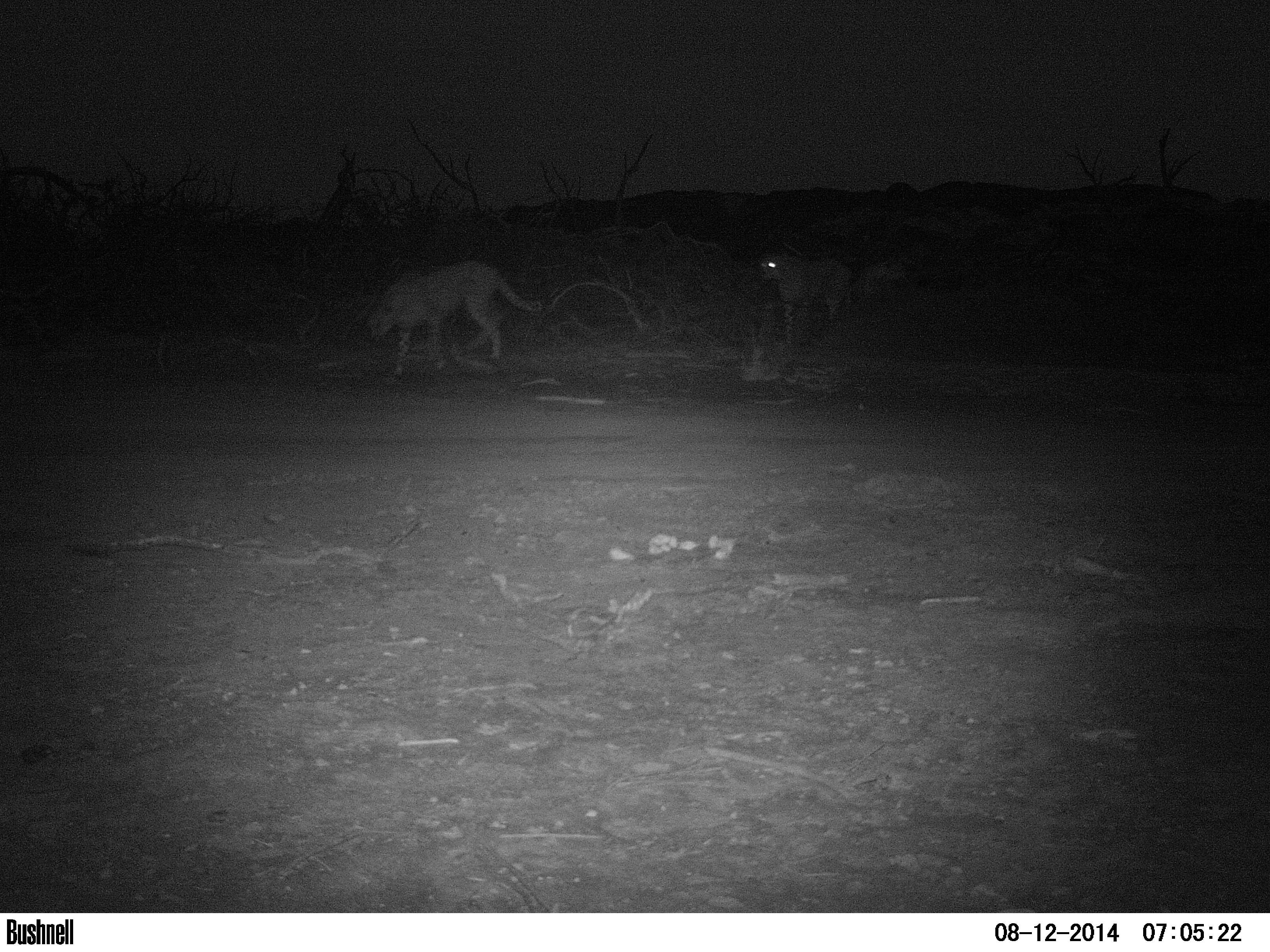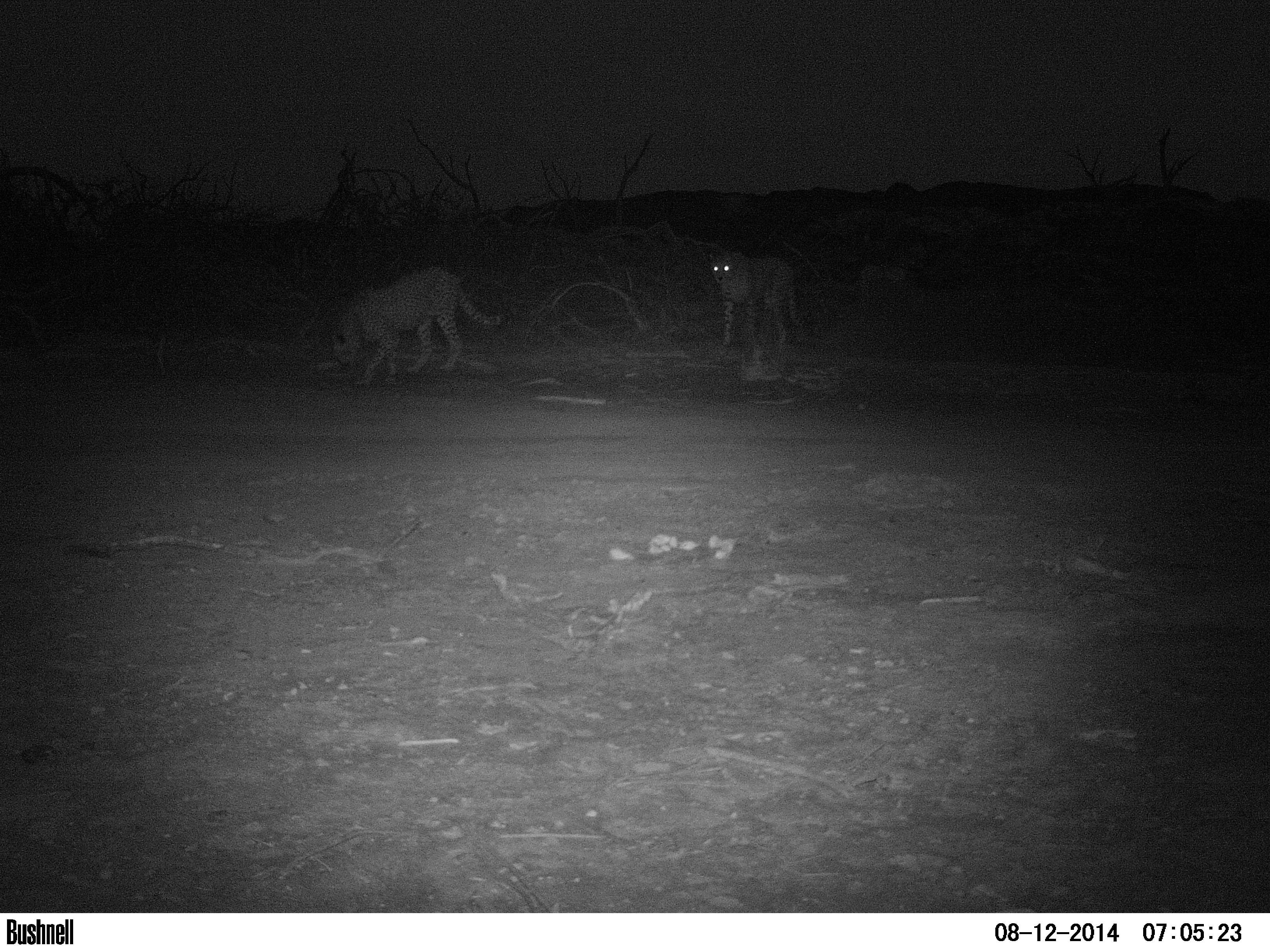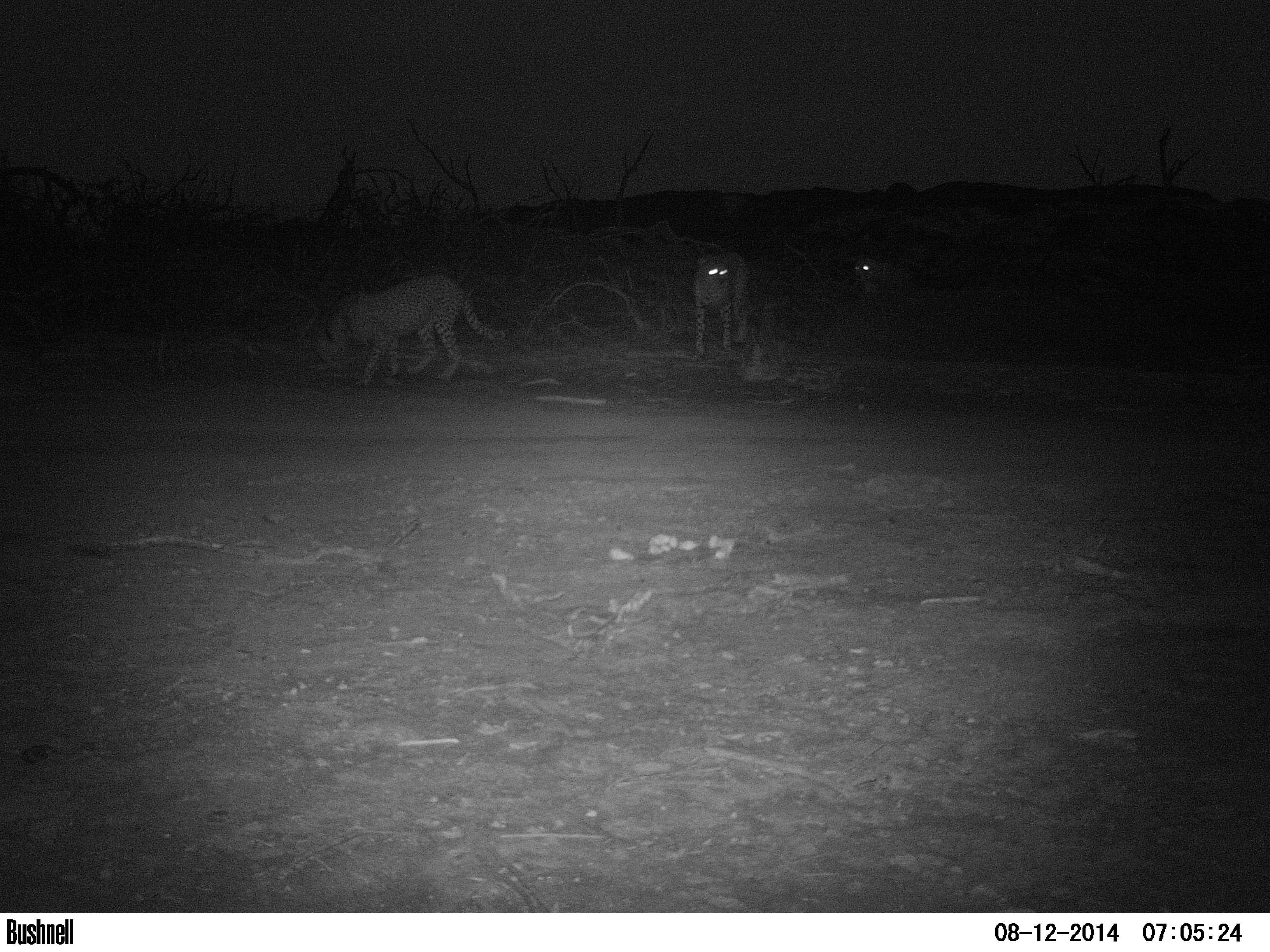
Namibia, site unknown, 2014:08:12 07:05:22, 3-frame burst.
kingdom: Animalia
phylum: Chordata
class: Mammalia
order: Carnivora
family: Felidae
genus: Acinonyx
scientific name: Acinonyx jubatus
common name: cheetah